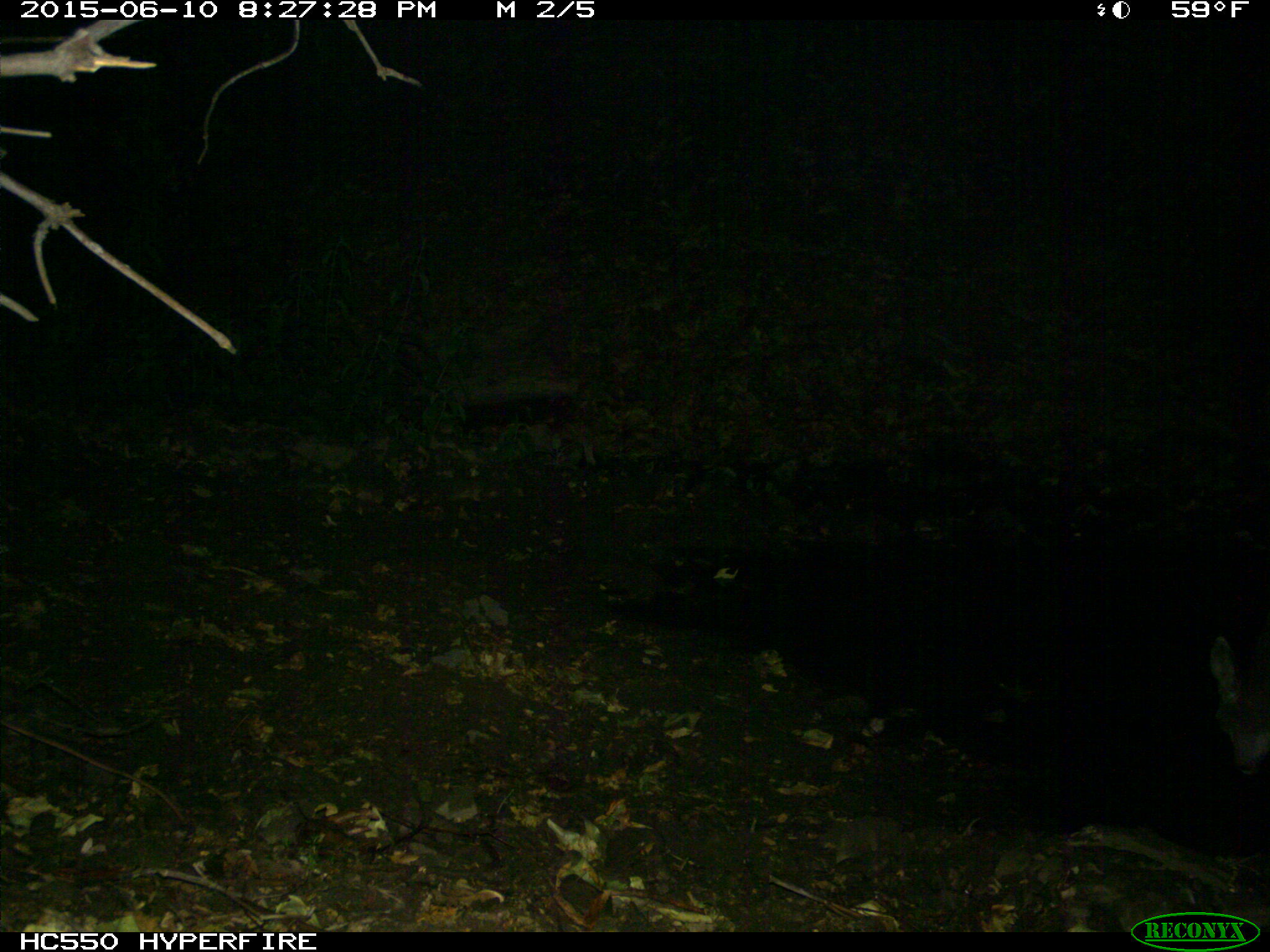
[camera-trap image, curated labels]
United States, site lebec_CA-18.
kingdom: Animalia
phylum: Chordata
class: Mammalia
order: Artiodactyla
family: Cervidae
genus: Odocoileus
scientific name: Odocoileus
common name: deer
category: unidentified deer